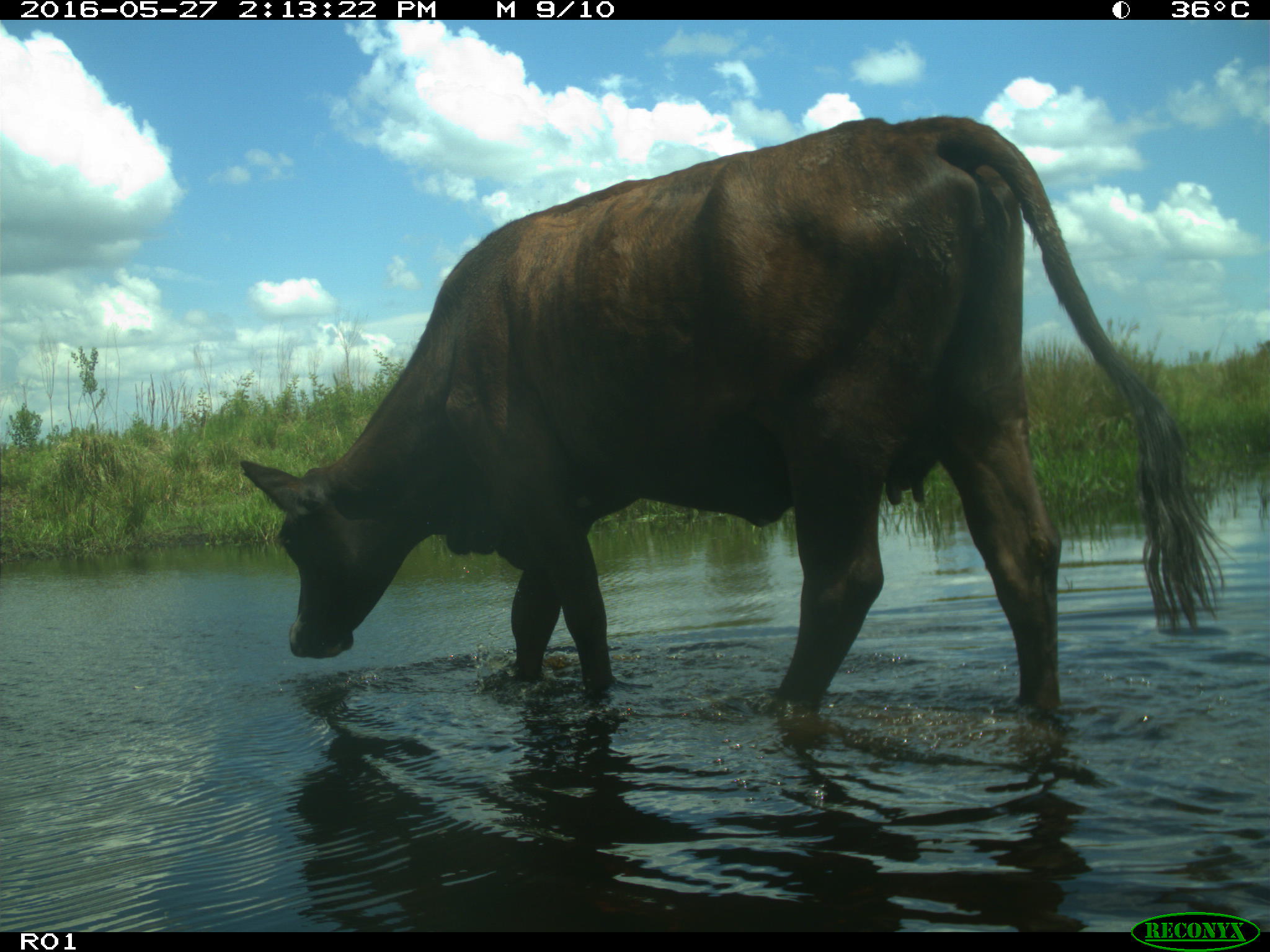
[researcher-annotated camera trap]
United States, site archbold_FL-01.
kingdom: Animalia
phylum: Chordata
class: Mammalia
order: Artiodactyla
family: Bovidae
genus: Bos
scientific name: Bos taurus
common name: domestic cow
Bos taurus (domestic cow).